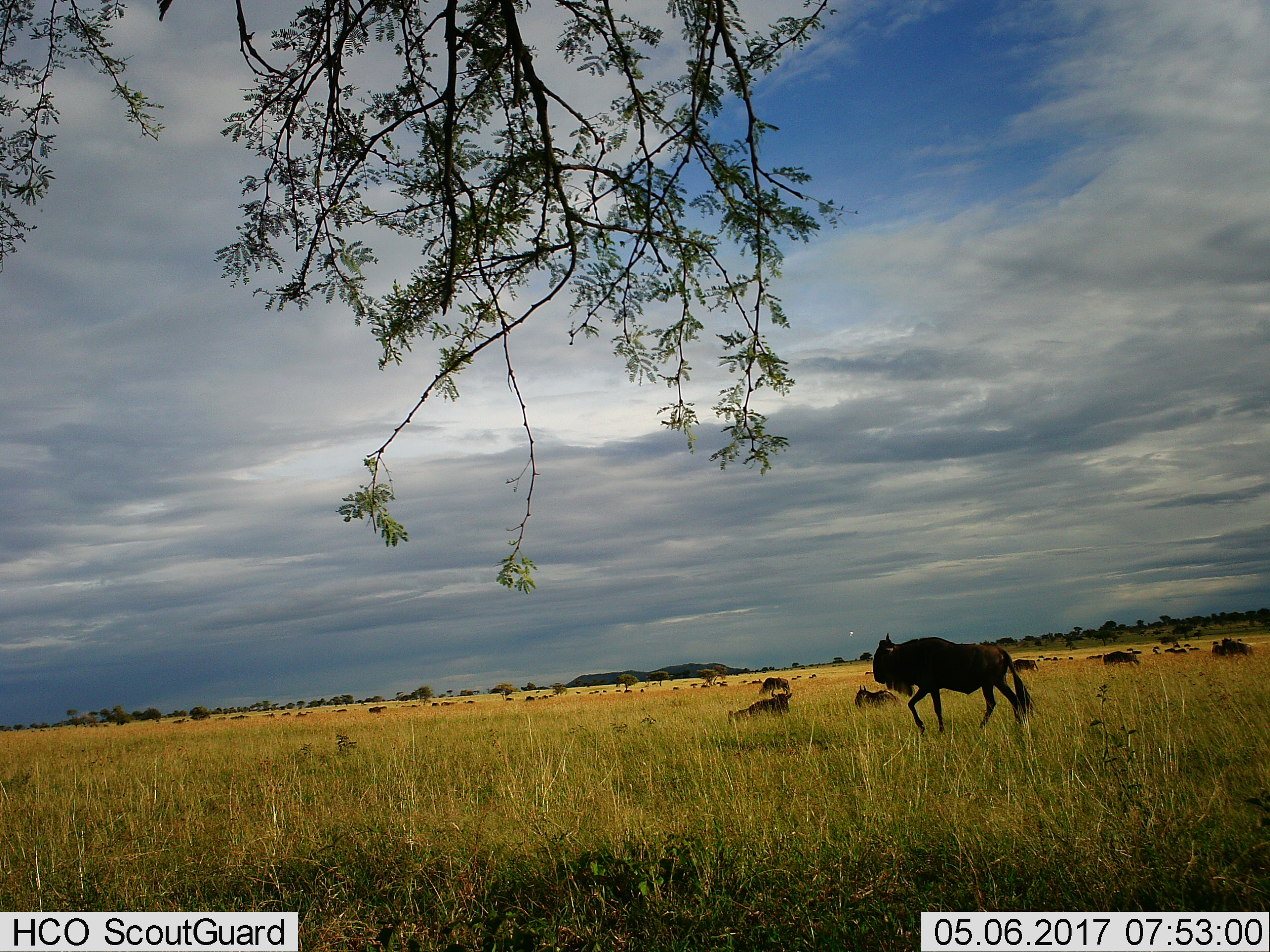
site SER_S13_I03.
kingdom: Animalia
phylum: Chordata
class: Mammalia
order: Artiodactyla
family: Bovidae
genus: Connochaetes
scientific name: Connochaetes taurinus taurinus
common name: blue wildebeest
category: wildebeestblue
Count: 11-50.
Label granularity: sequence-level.